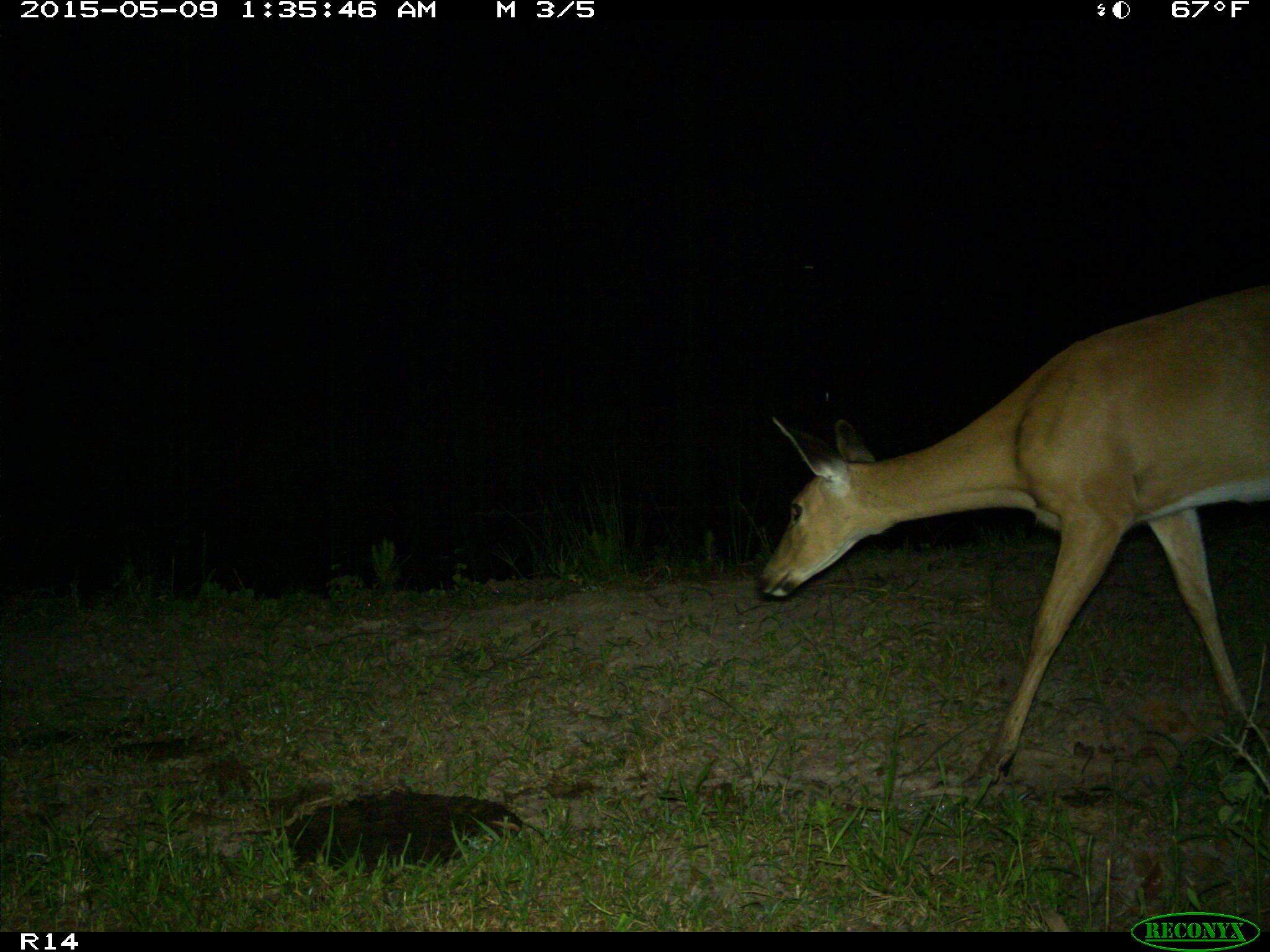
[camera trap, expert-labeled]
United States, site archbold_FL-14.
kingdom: Animalia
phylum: Chordata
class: Mammalia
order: Artiodactyla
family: Cervidae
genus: Odocoileus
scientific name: Odocoileus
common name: deer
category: unidentified deer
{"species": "unidentified deer (deer) (Odocoileus)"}